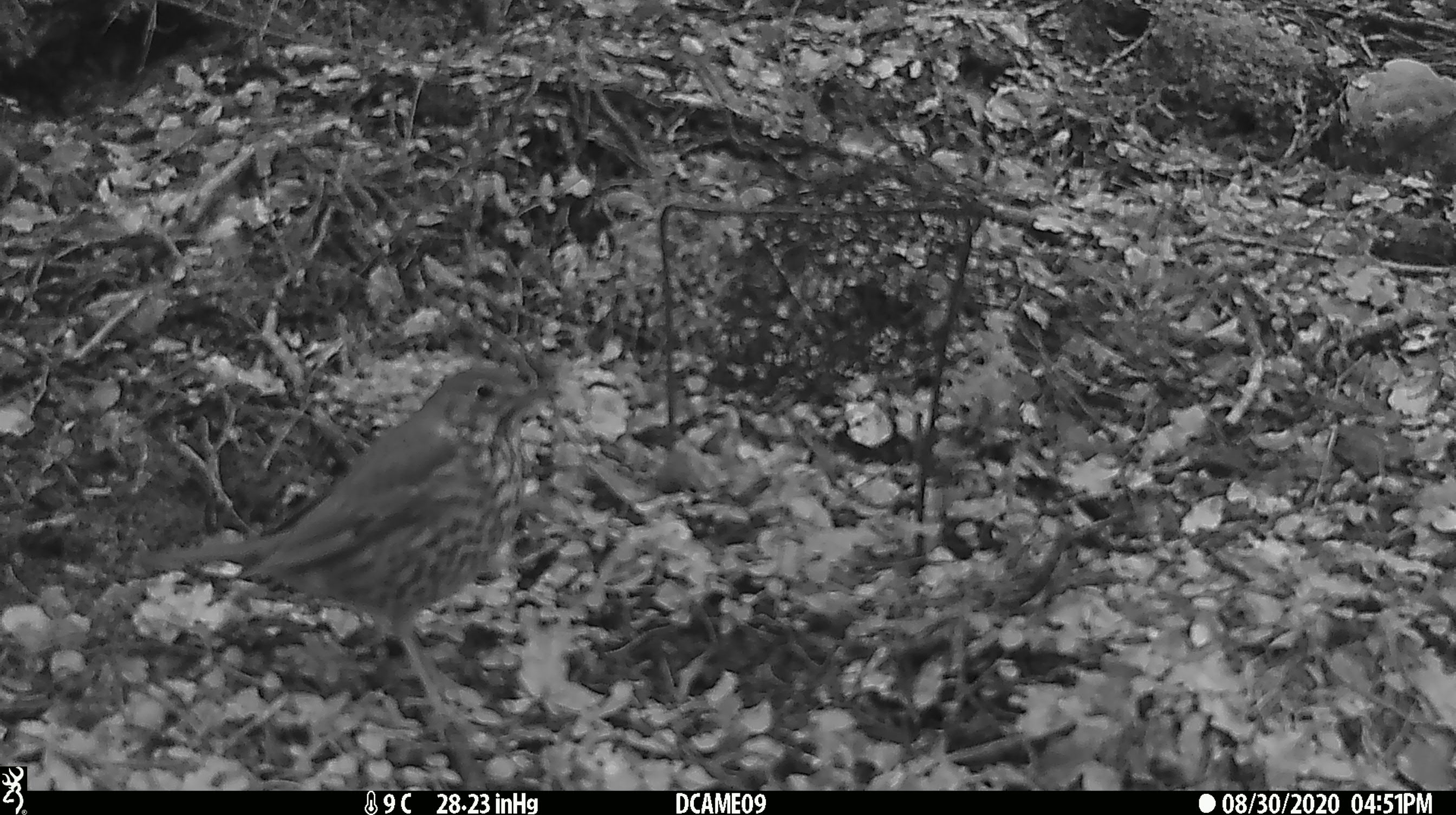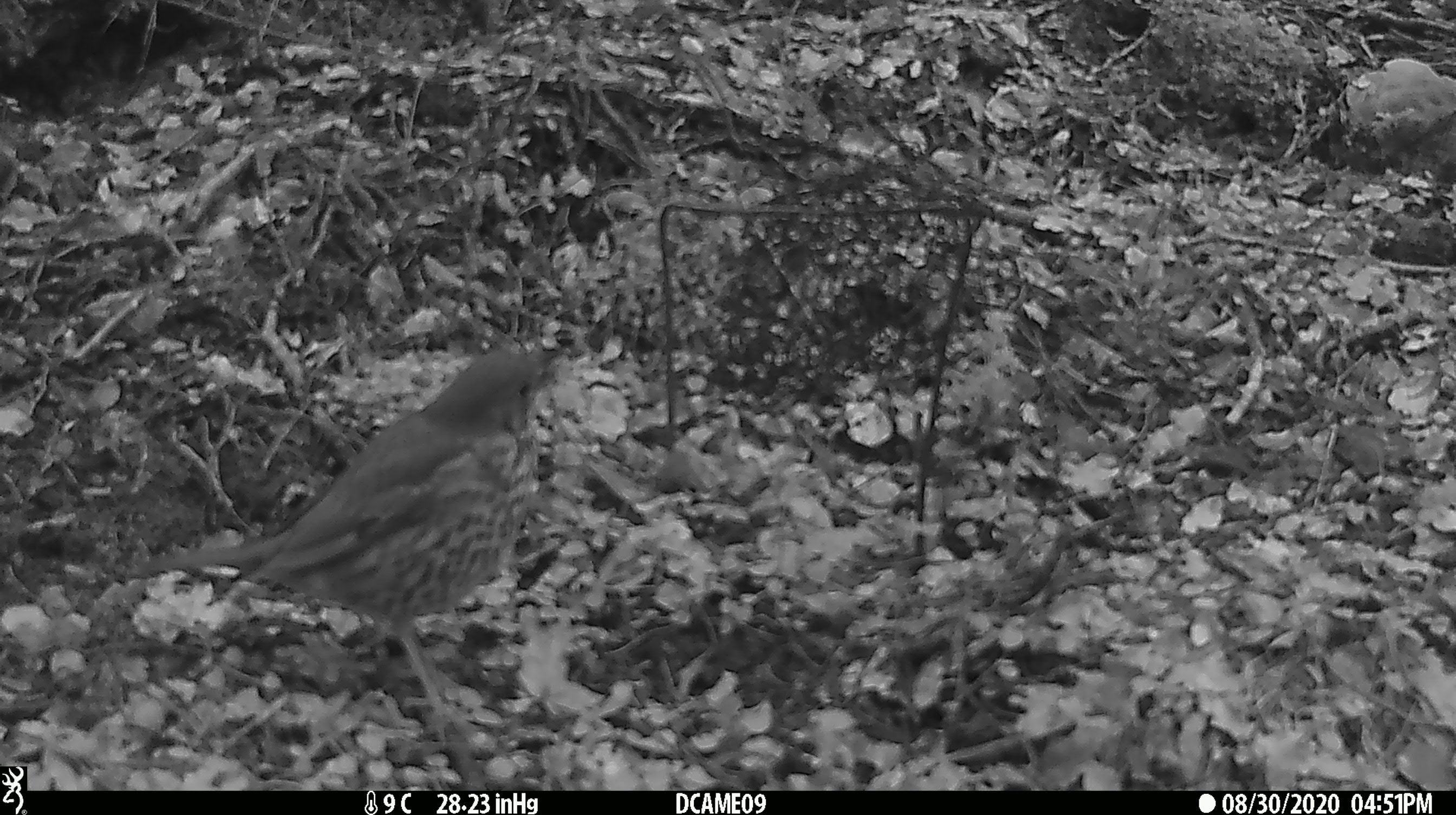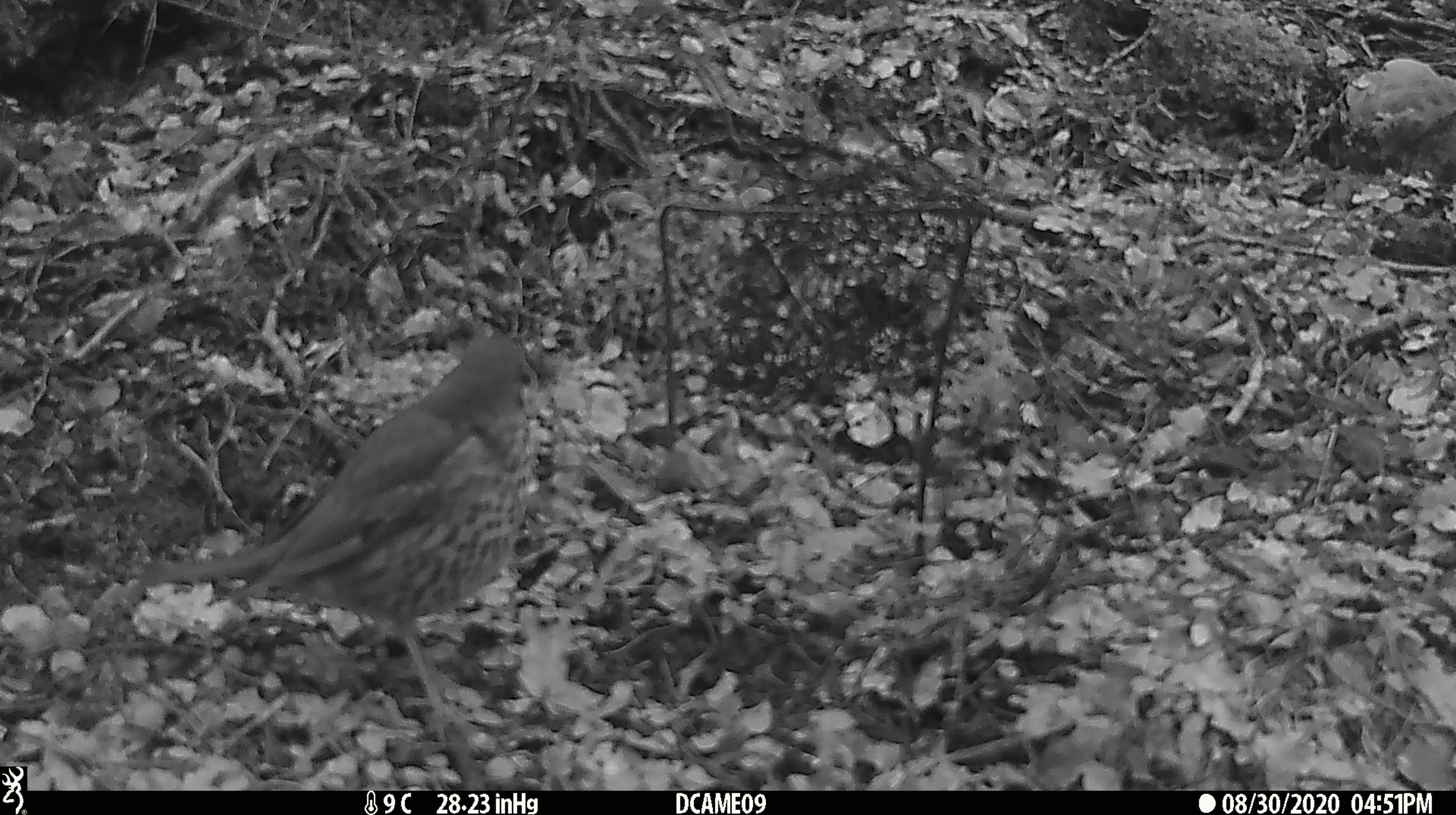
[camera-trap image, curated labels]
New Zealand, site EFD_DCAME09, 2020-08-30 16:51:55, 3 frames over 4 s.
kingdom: Animalia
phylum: Chordata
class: Aves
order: Passeriformes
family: Turdidae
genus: Turdus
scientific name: Turdus philomelos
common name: song thrush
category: thrush